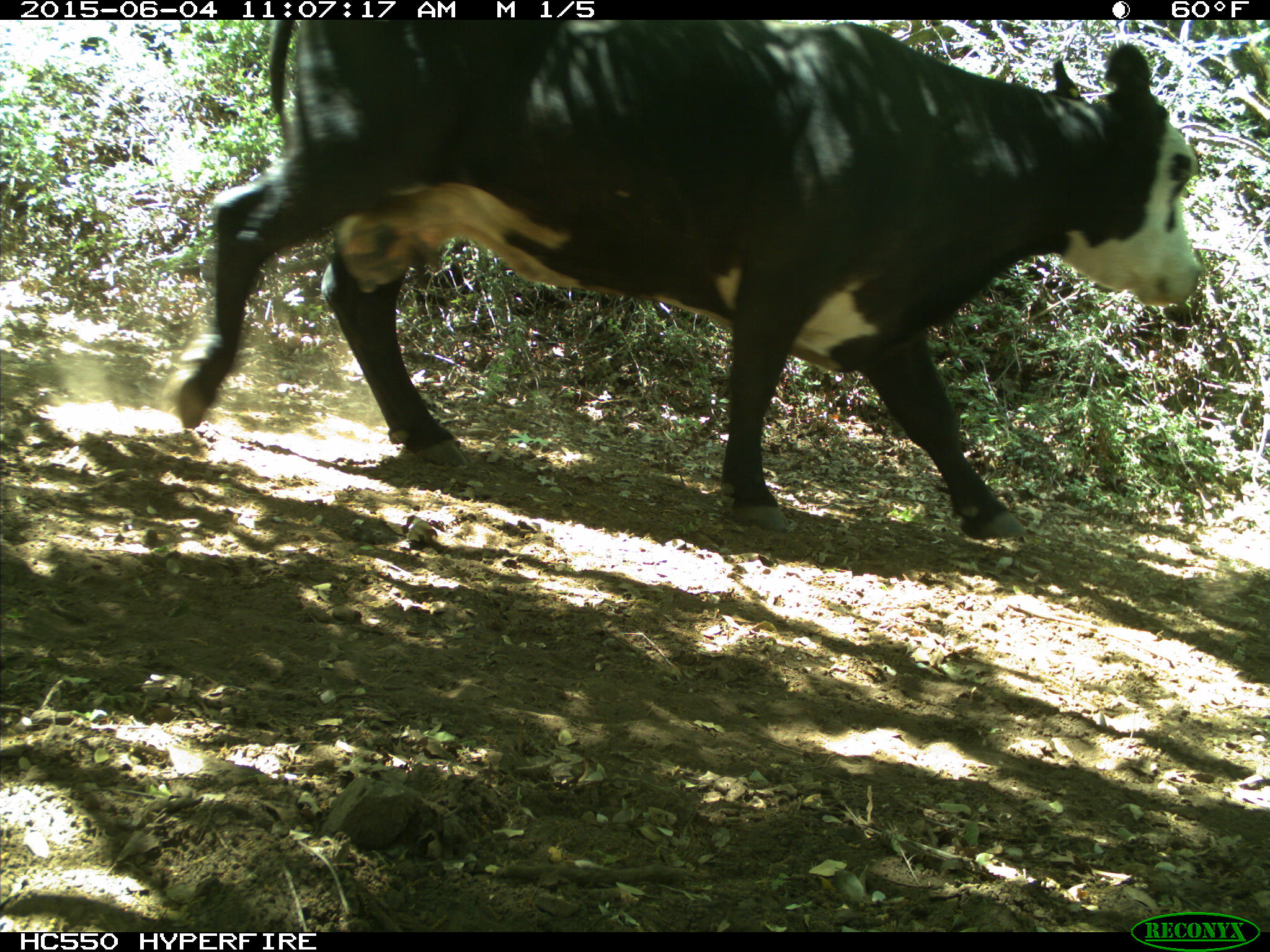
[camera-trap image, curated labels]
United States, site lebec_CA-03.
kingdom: Animalia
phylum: Chordata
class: Mammalia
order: Artiodactyla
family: Bovidae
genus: Bos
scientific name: Bos taurus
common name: domestic cow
Bos taurus (domestic cow).